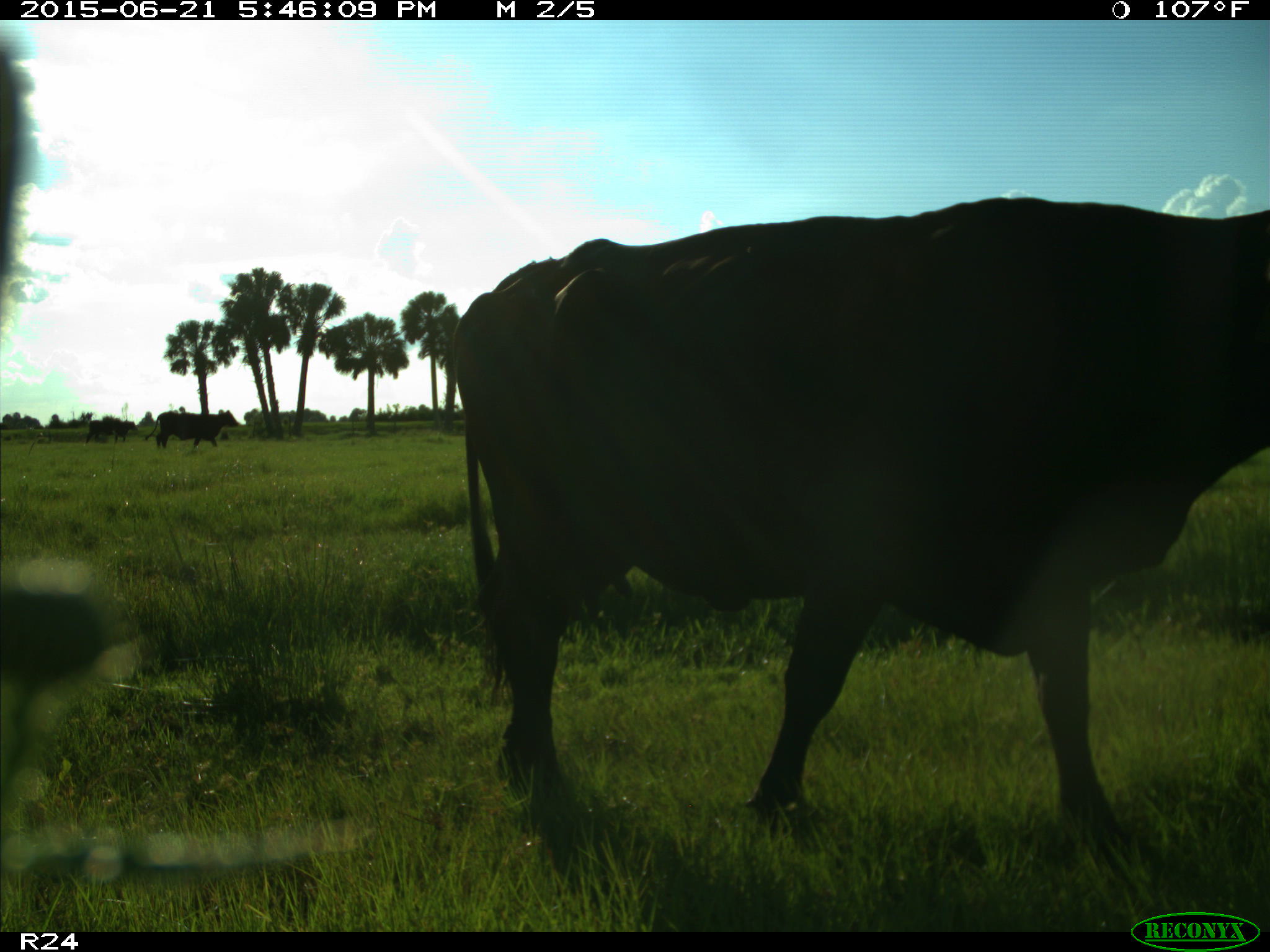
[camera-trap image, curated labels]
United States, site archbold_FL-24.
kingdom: Animalia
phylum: Chordata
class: Mammalia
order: Artiodactyla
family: Bovidae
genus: Bos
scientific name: Bos taurus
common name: domestic cow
Bos taurus (domestic cow).